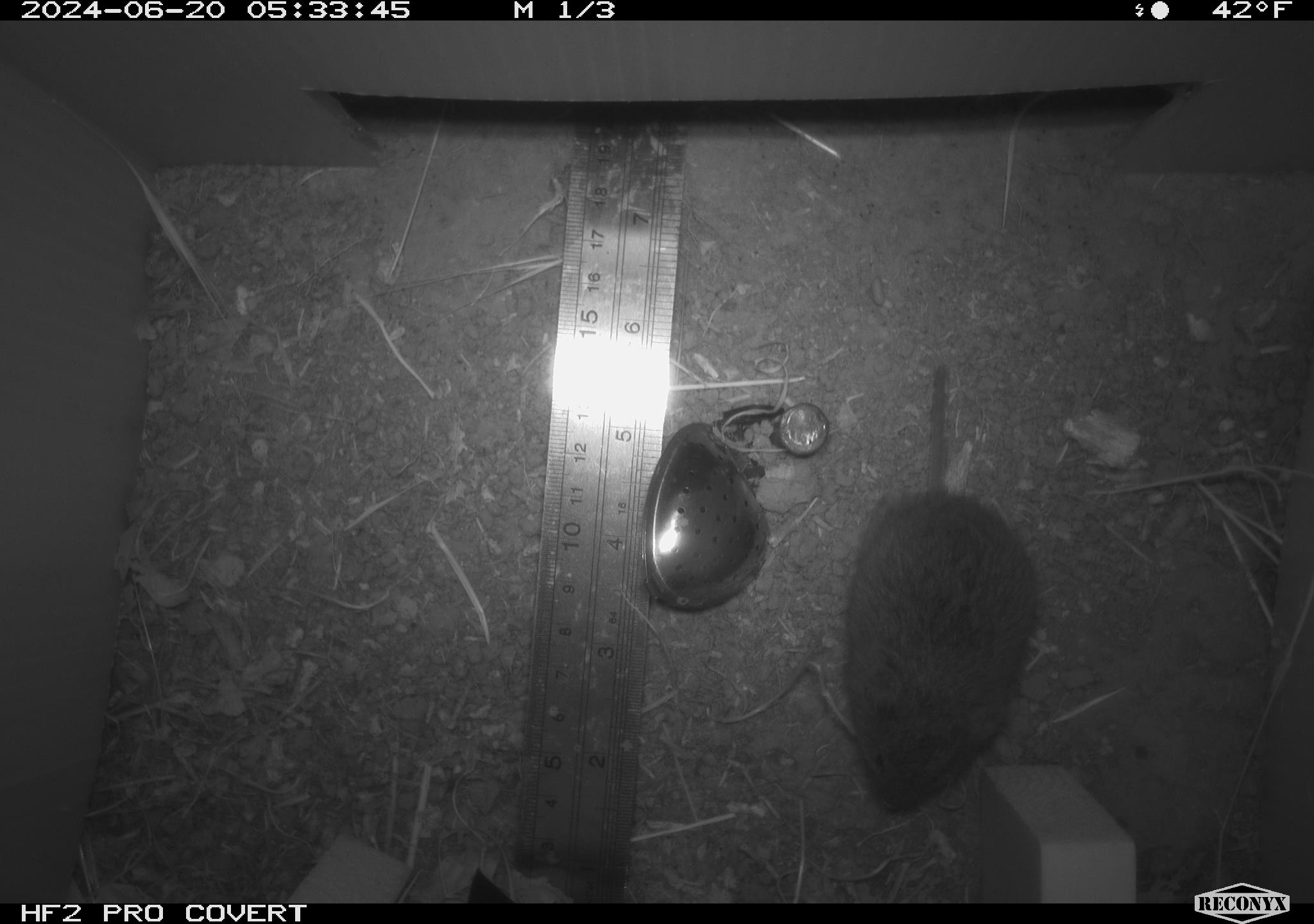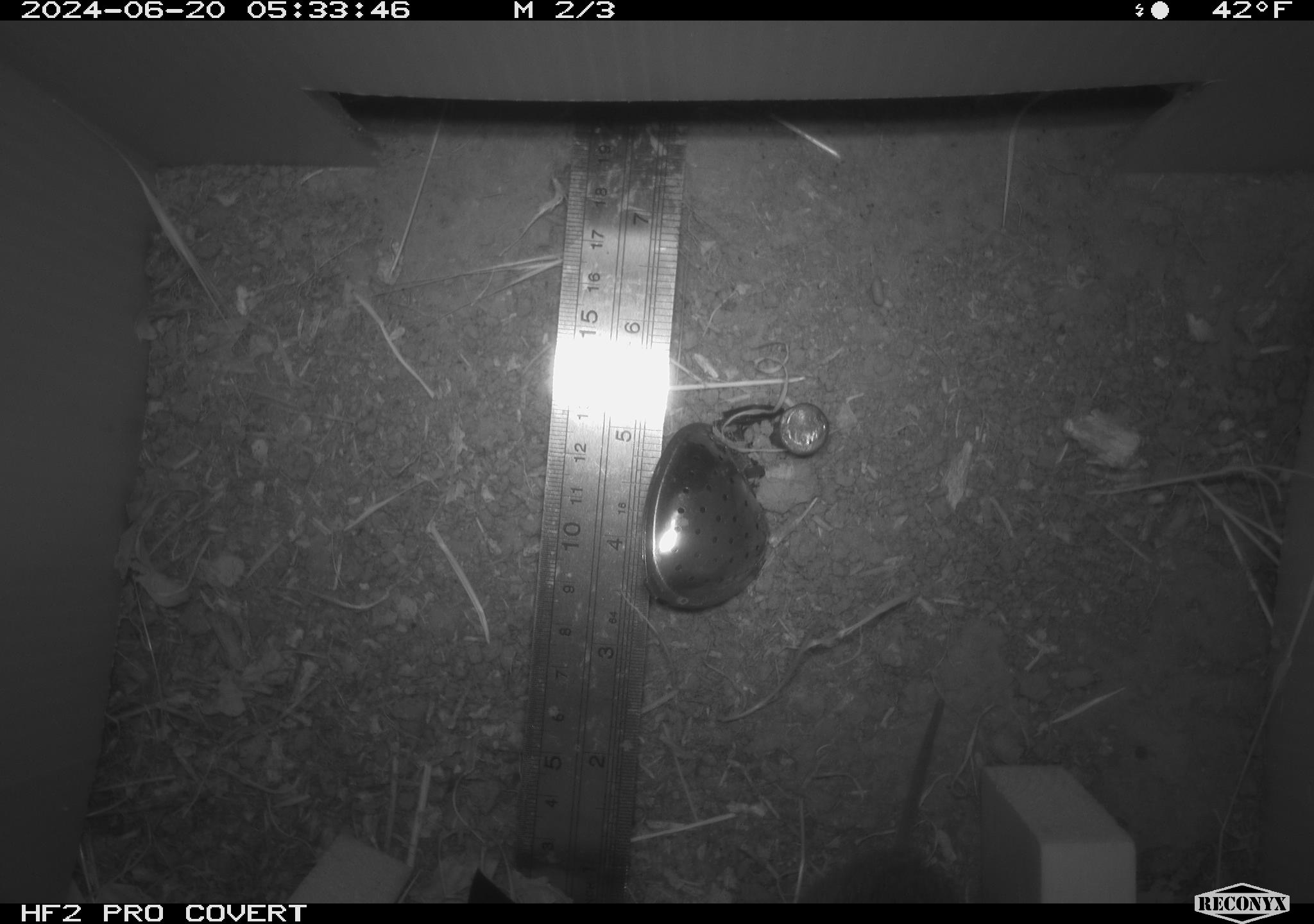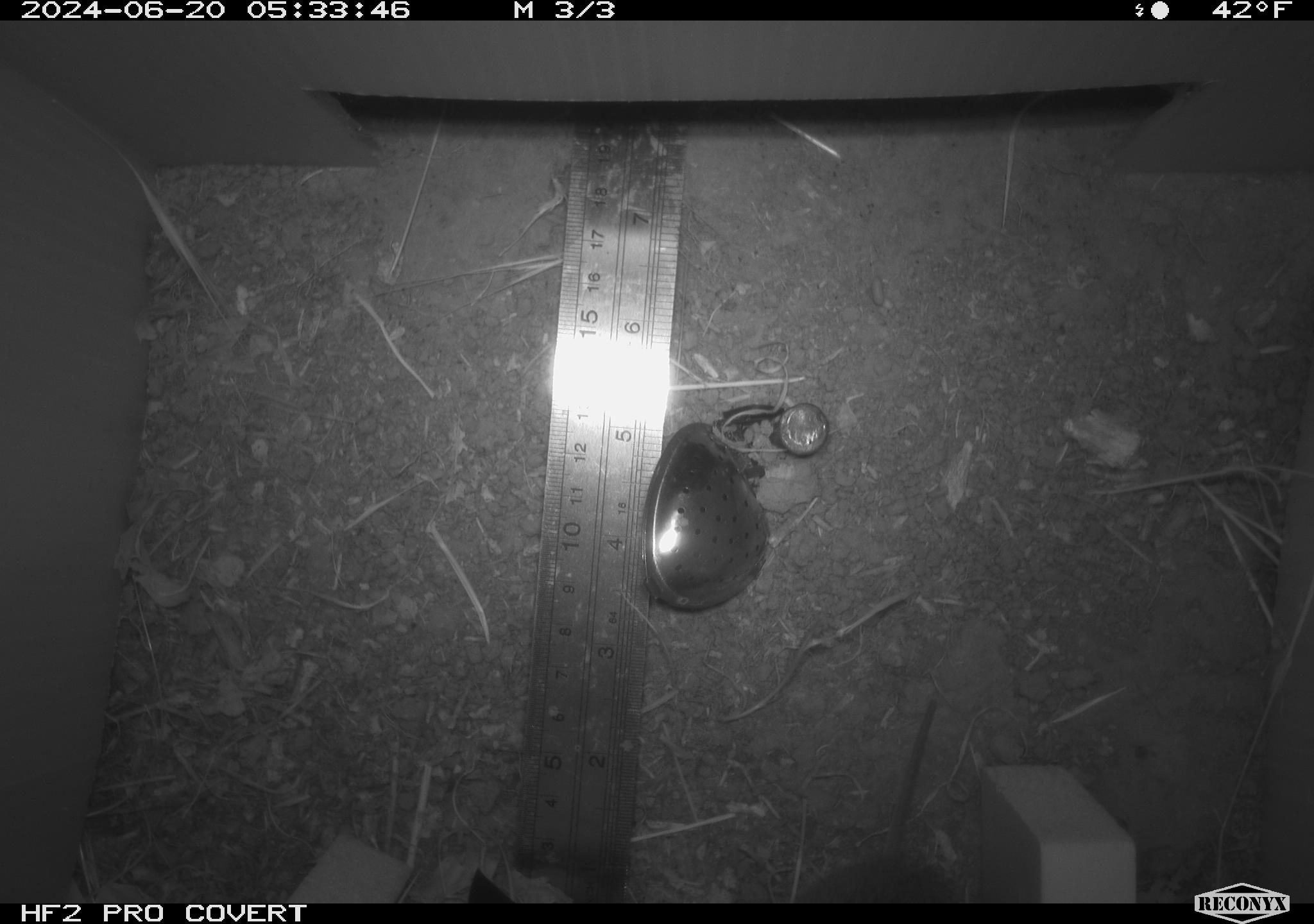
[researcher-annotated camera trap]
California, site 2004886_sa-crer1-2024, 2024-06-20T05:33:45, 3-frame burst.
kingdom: Animalia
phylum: Chordata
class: Mammalia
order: Rodentia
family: Cricetidae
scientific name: Arvicolinae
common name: voles, lemmings, and muskrats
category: arvicolinae subfamily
Arvicolinae subfamily (voles, lemmings, and muskrats) (Arvicolinae).